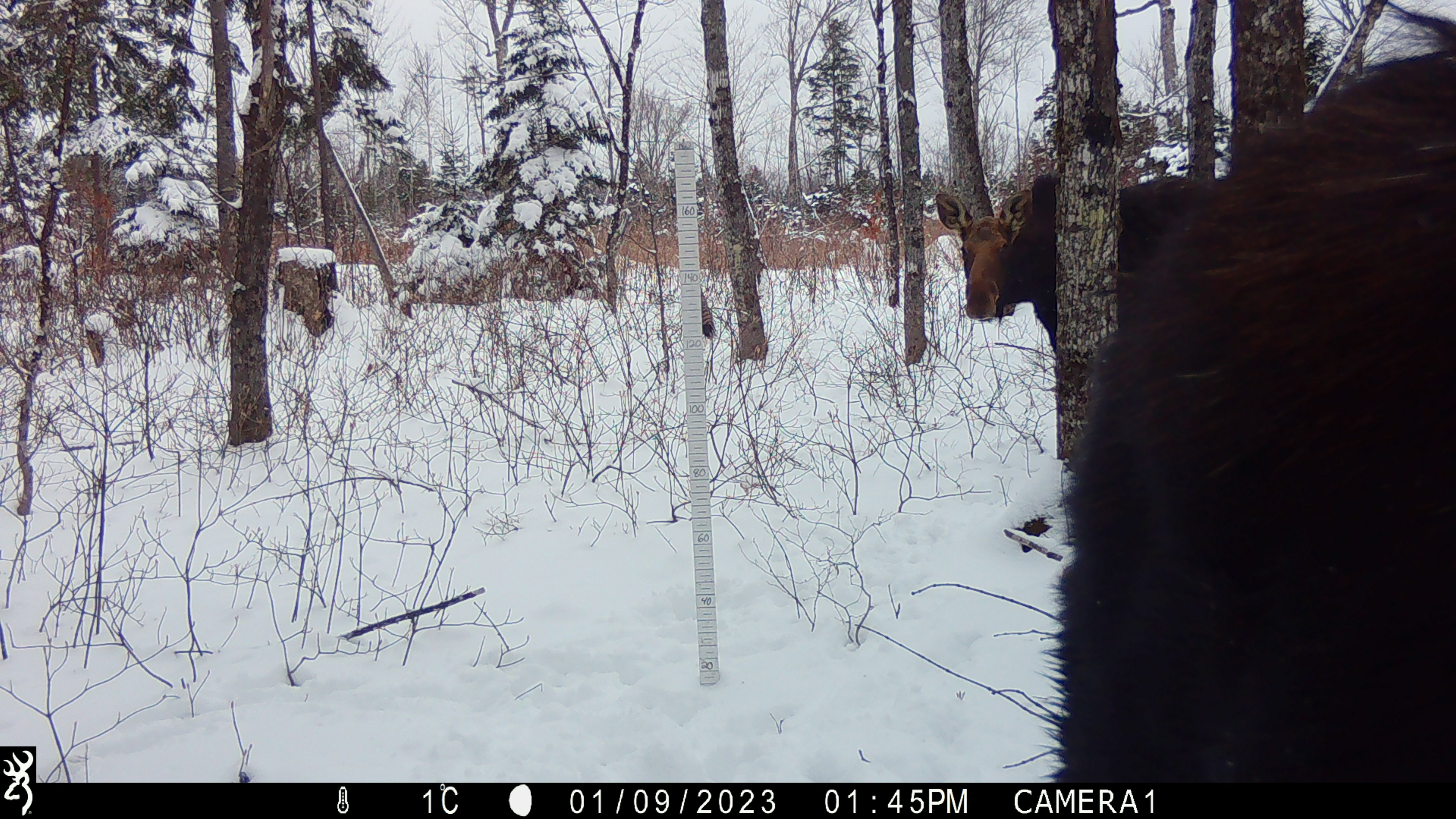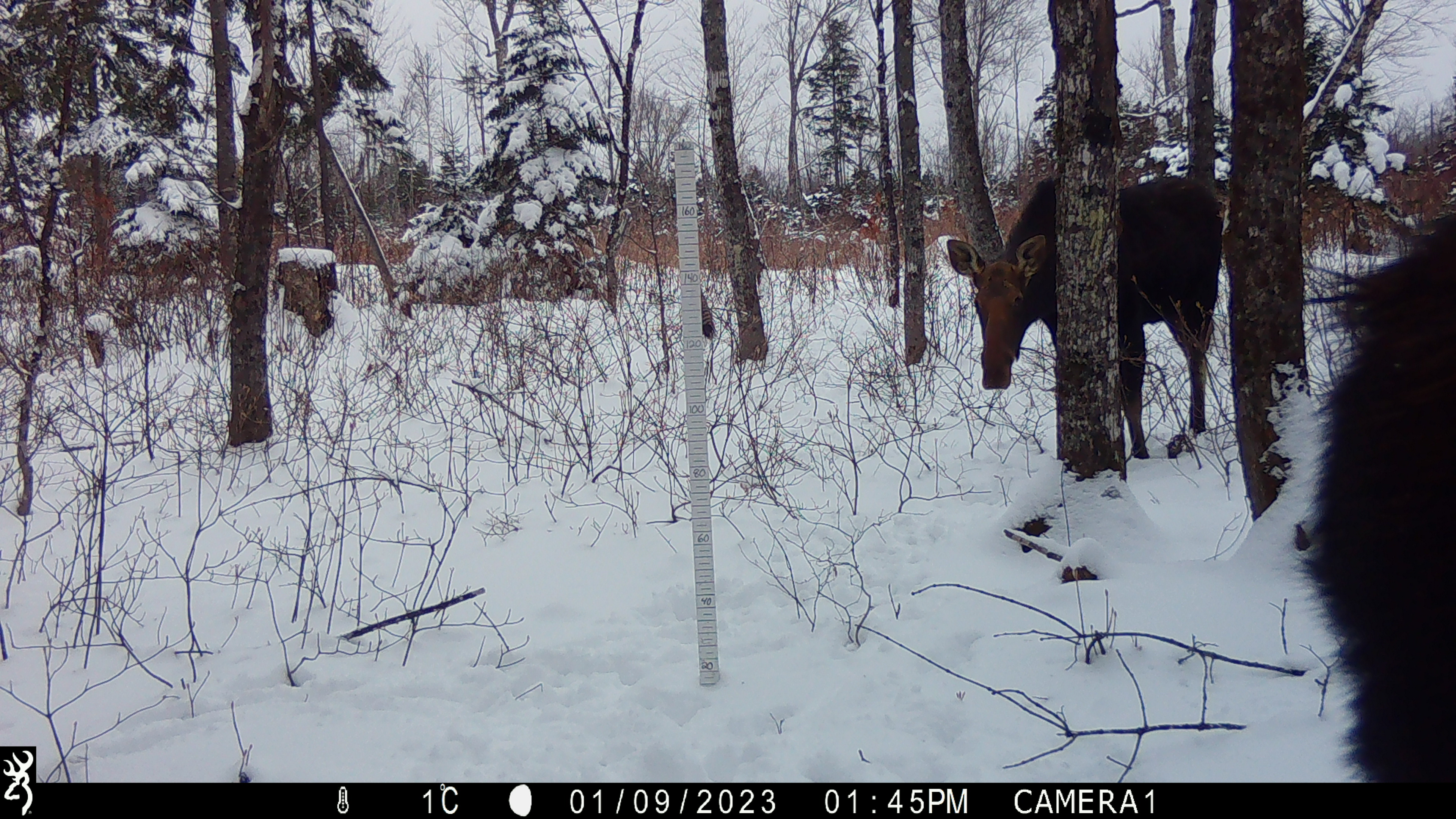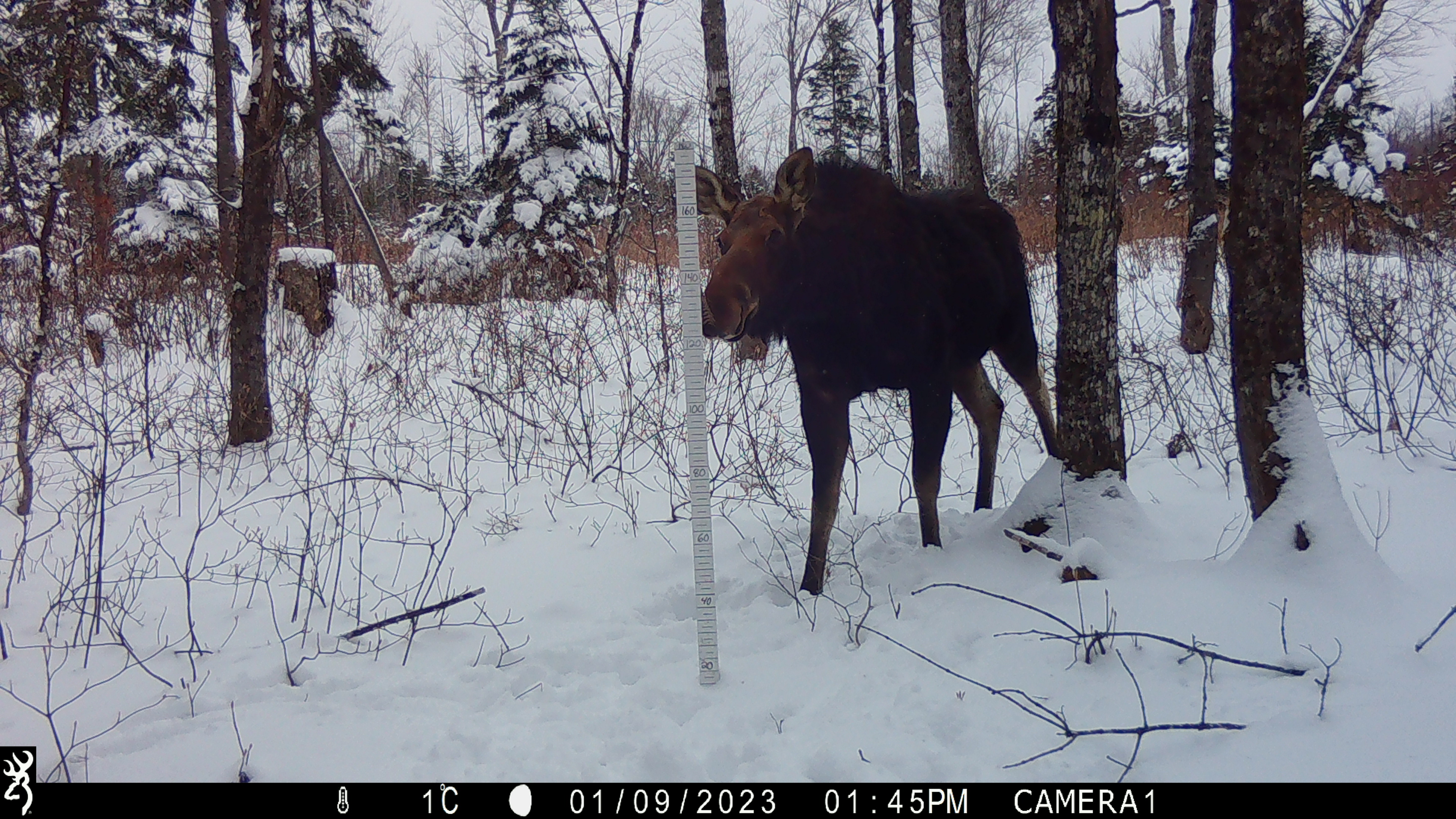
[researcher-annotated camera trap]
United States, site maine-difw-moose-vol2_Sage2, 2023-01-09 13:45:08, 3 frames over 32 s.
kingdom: Animalia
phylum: Chordata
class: Mammalia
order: Artiodactyla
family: Cervidae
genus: Alces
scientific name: Alces alces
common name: moose